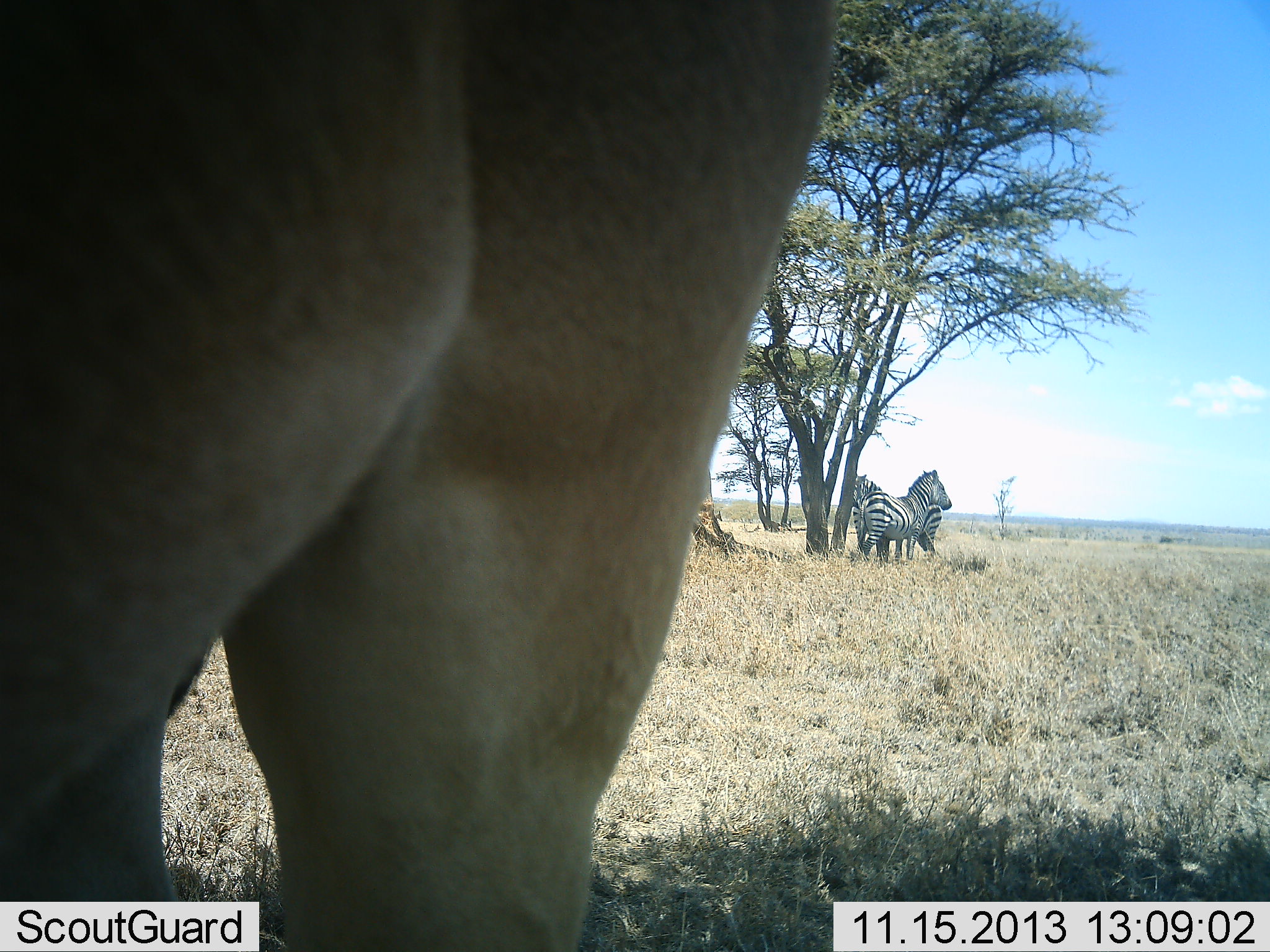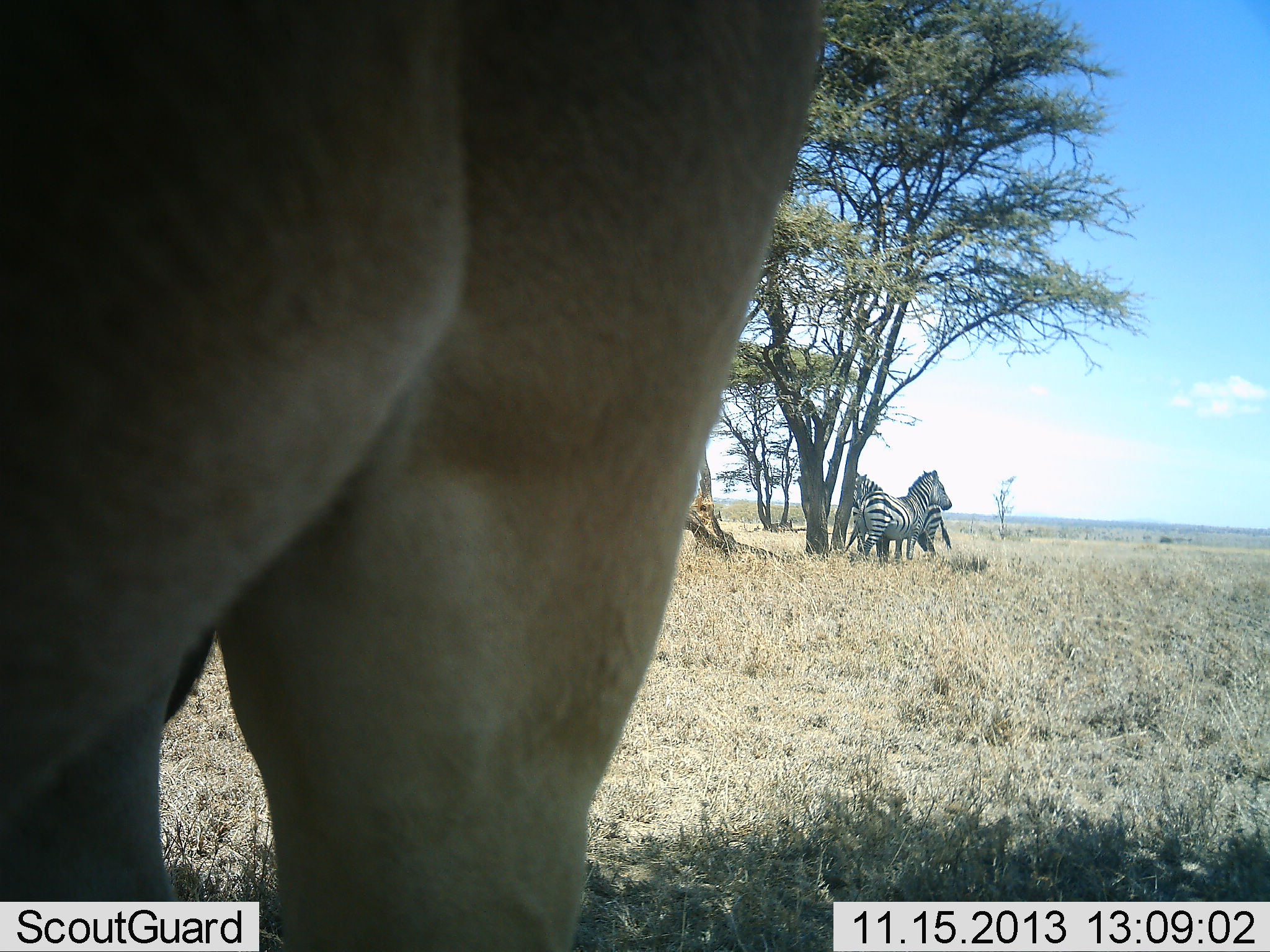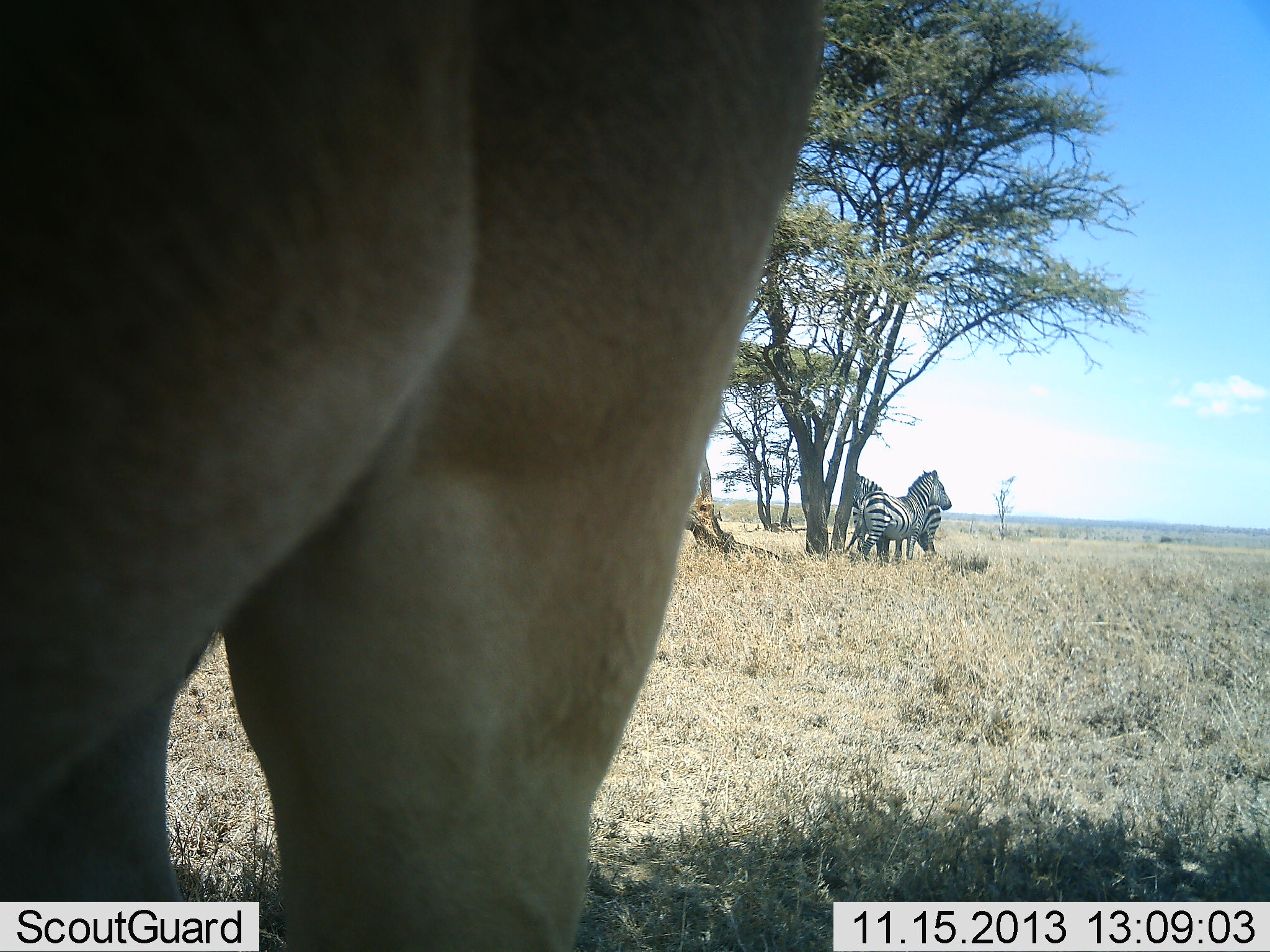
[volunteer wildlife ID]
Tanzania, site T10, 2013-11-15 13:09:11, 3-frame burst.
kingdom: Animalia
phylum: Chordata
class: Mammalia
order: Perissodactyla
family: Equidae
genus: Equus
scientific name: Equus quagga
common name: plains zebra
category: zebra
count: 2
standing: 100%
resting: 6%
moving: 0%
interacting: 0%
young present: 0%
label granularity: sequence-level